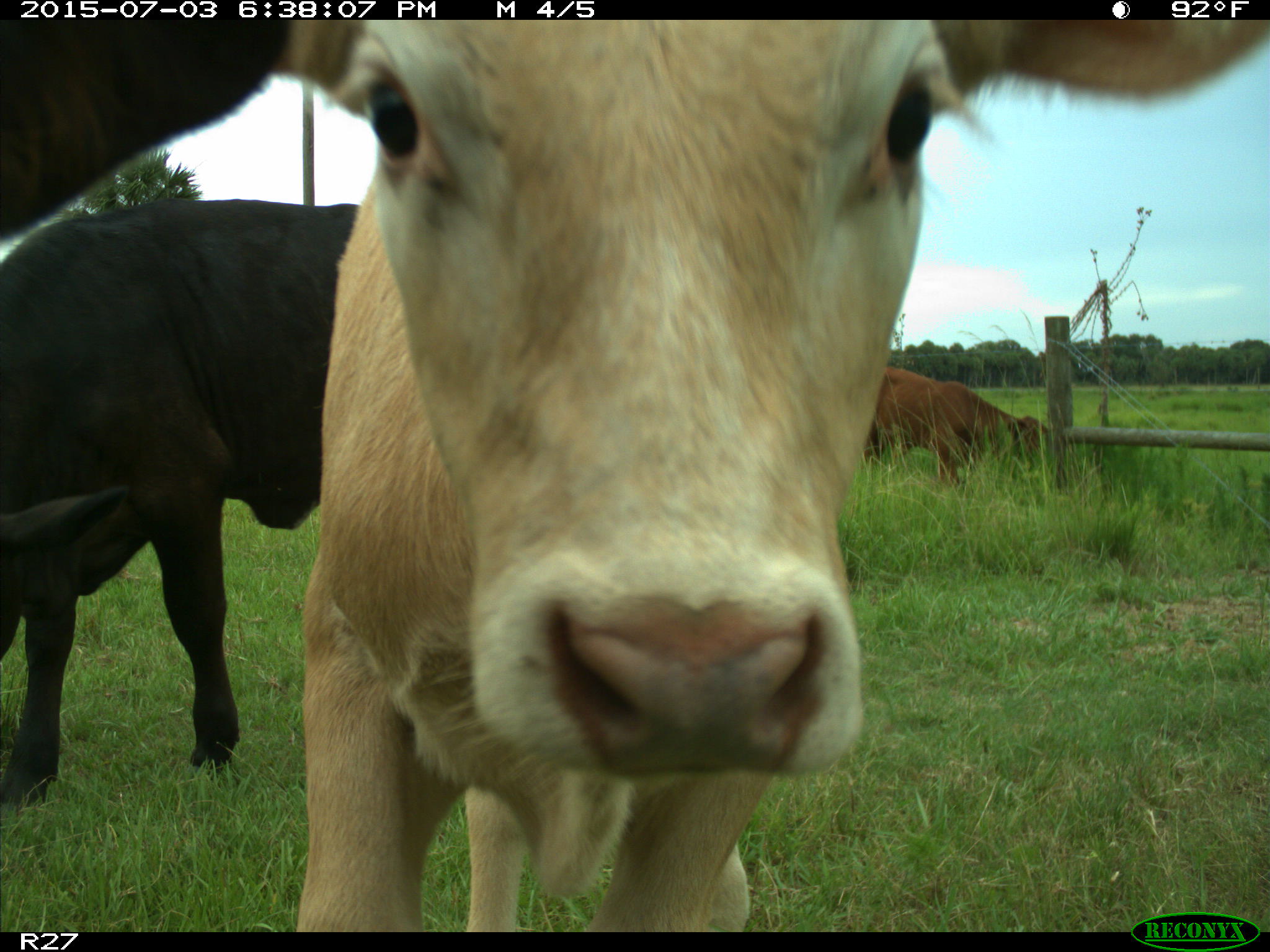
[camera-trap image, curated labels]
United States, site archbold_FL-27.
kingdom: Animalia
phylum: Chordata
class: Mammalia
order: Artiodactyla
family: Bovidae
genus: Bos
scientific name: Bos taurus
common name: domestic cow